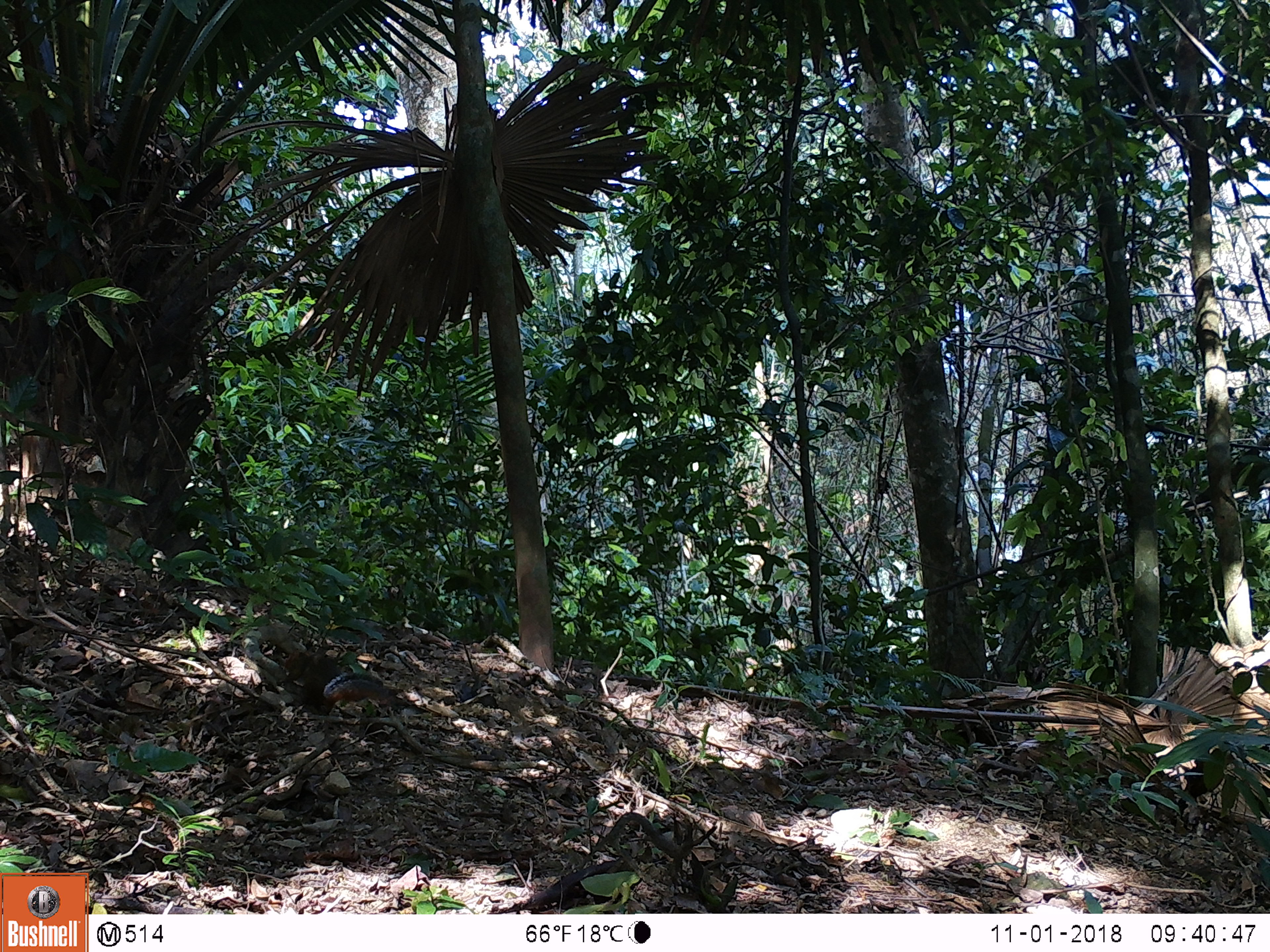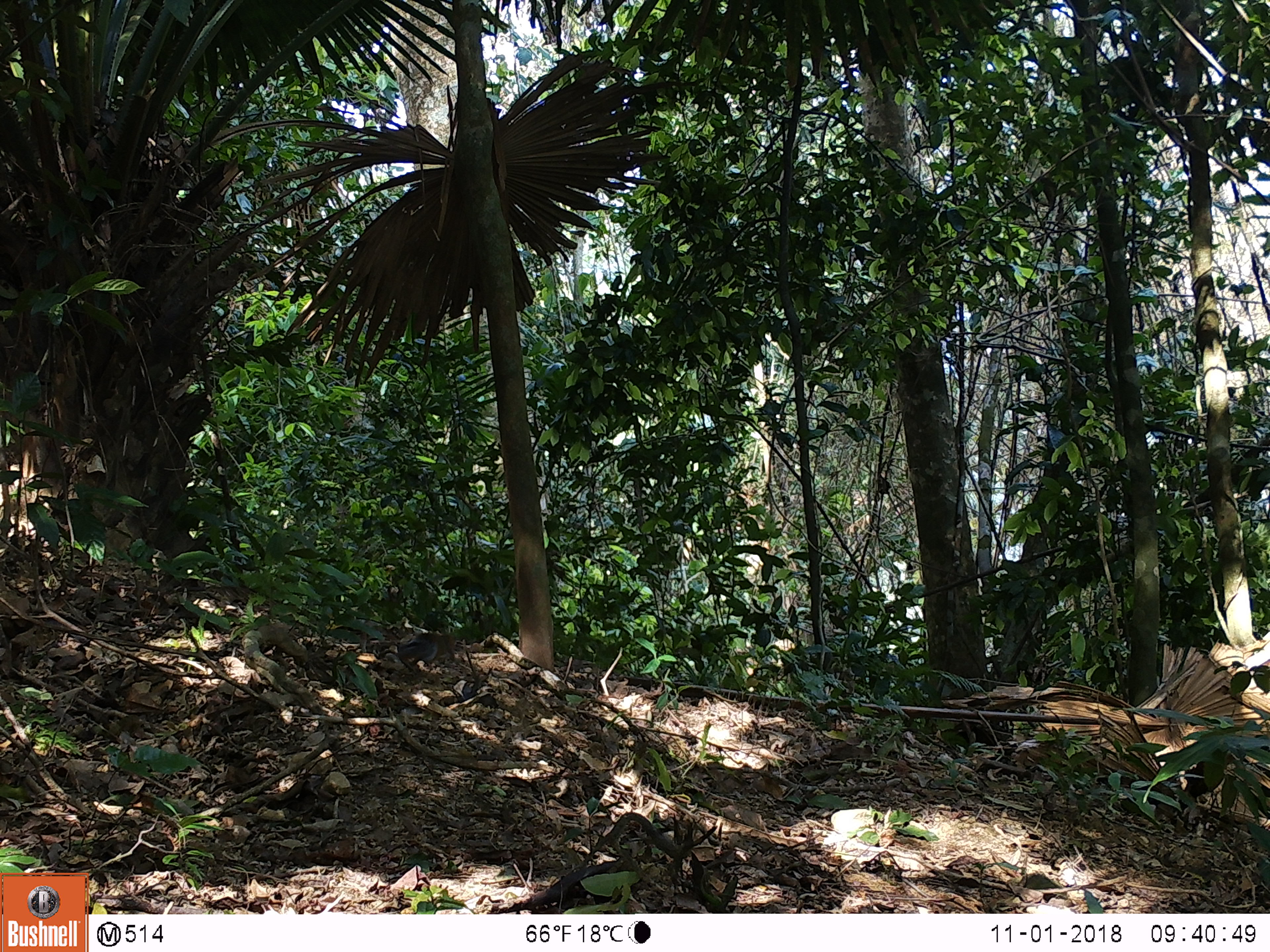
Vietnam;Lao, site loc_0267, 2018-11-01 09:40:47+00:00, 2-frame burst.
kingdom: Animalia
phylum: Chordata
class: Mammalia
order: Rodentia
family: Sciuridae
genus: Dremomys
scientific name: Dremomys rufigenis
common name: red-cheeked squirrel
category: red cheeked squirrel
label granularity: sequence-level